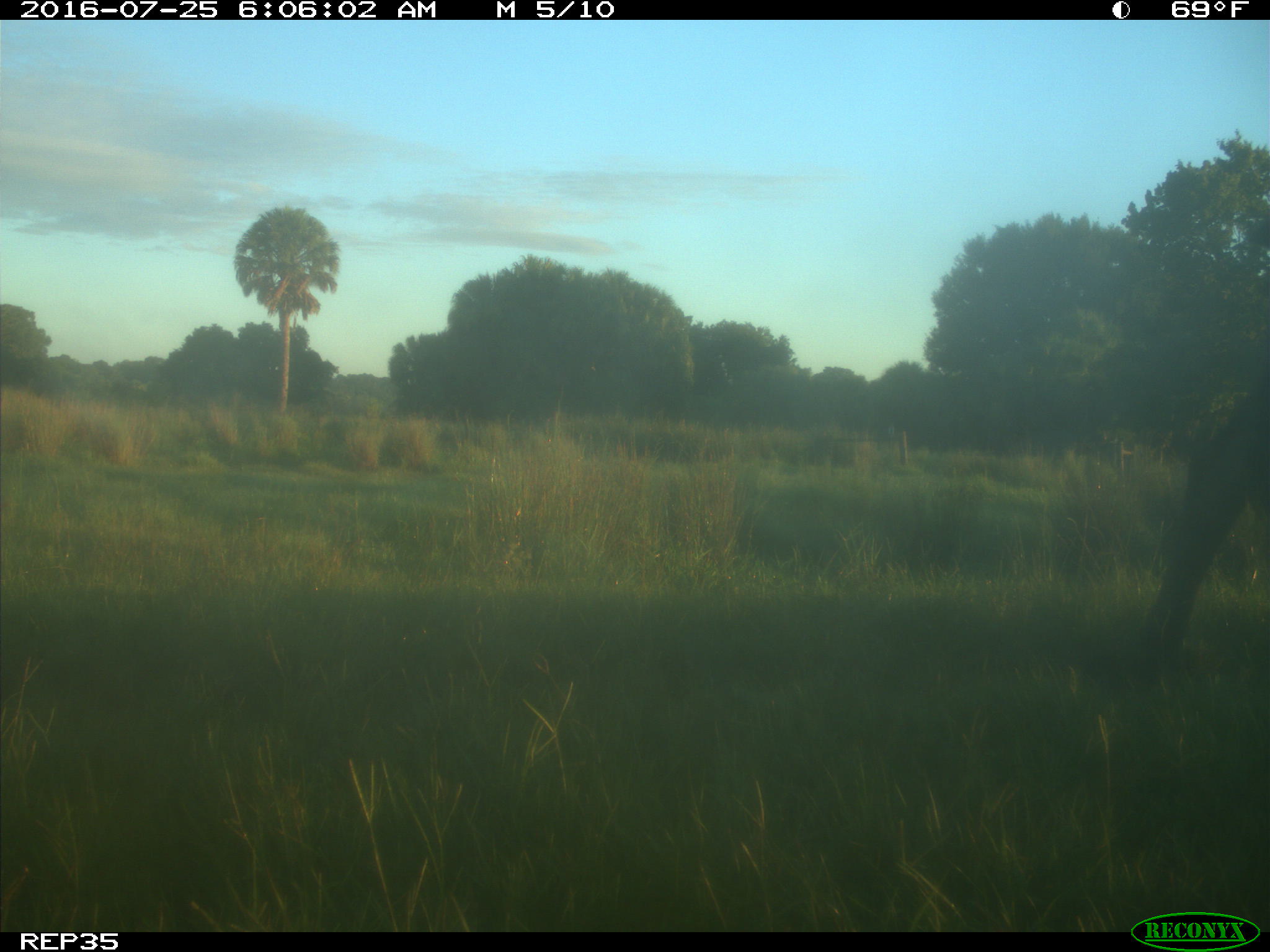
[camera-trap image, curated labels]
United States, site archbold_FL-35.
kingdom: Animalia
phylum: Chordata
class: Mammalia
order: Artiodactyla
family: Bovidae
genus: Bos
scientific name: Bos taurus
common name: domestic cow